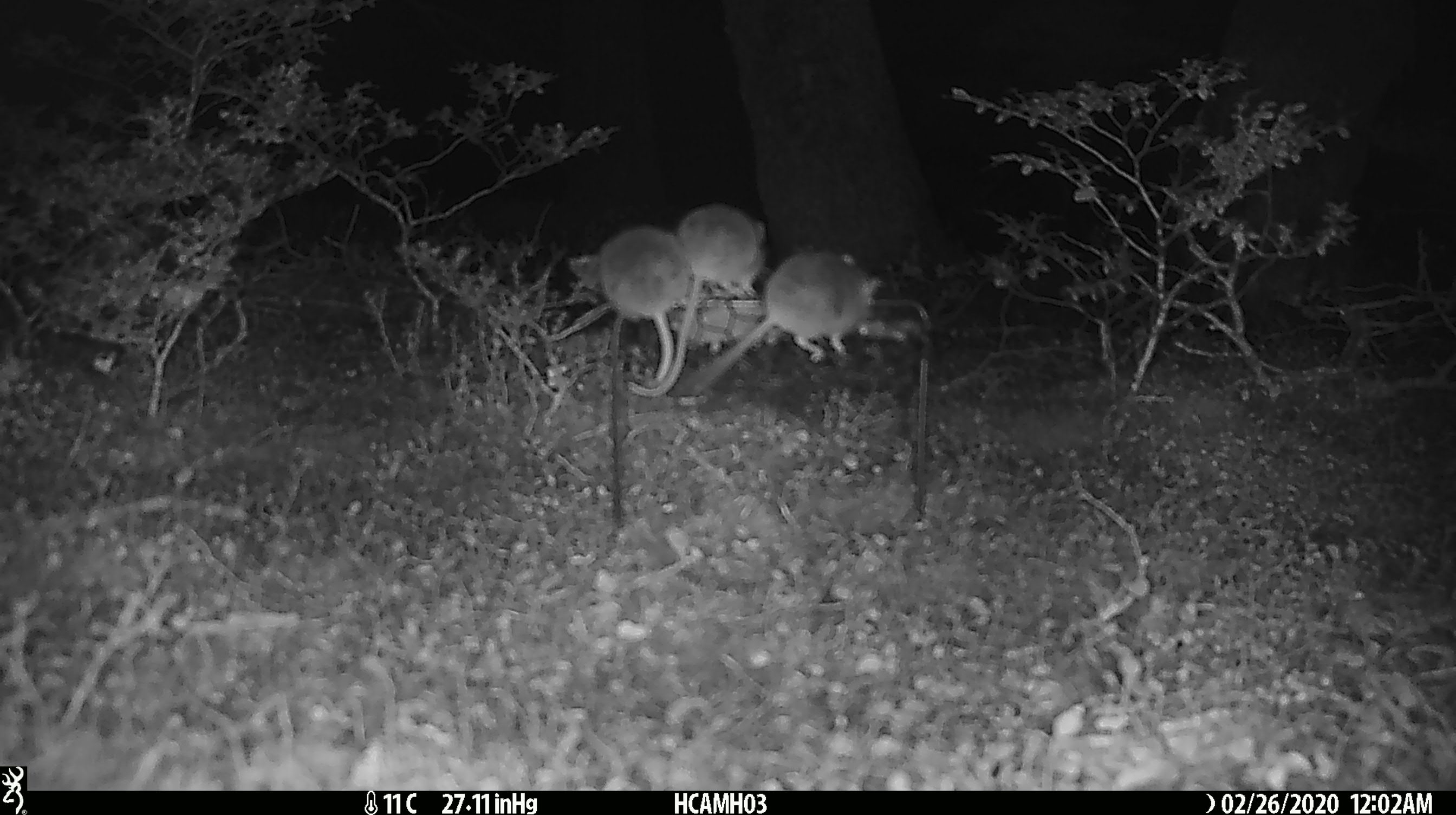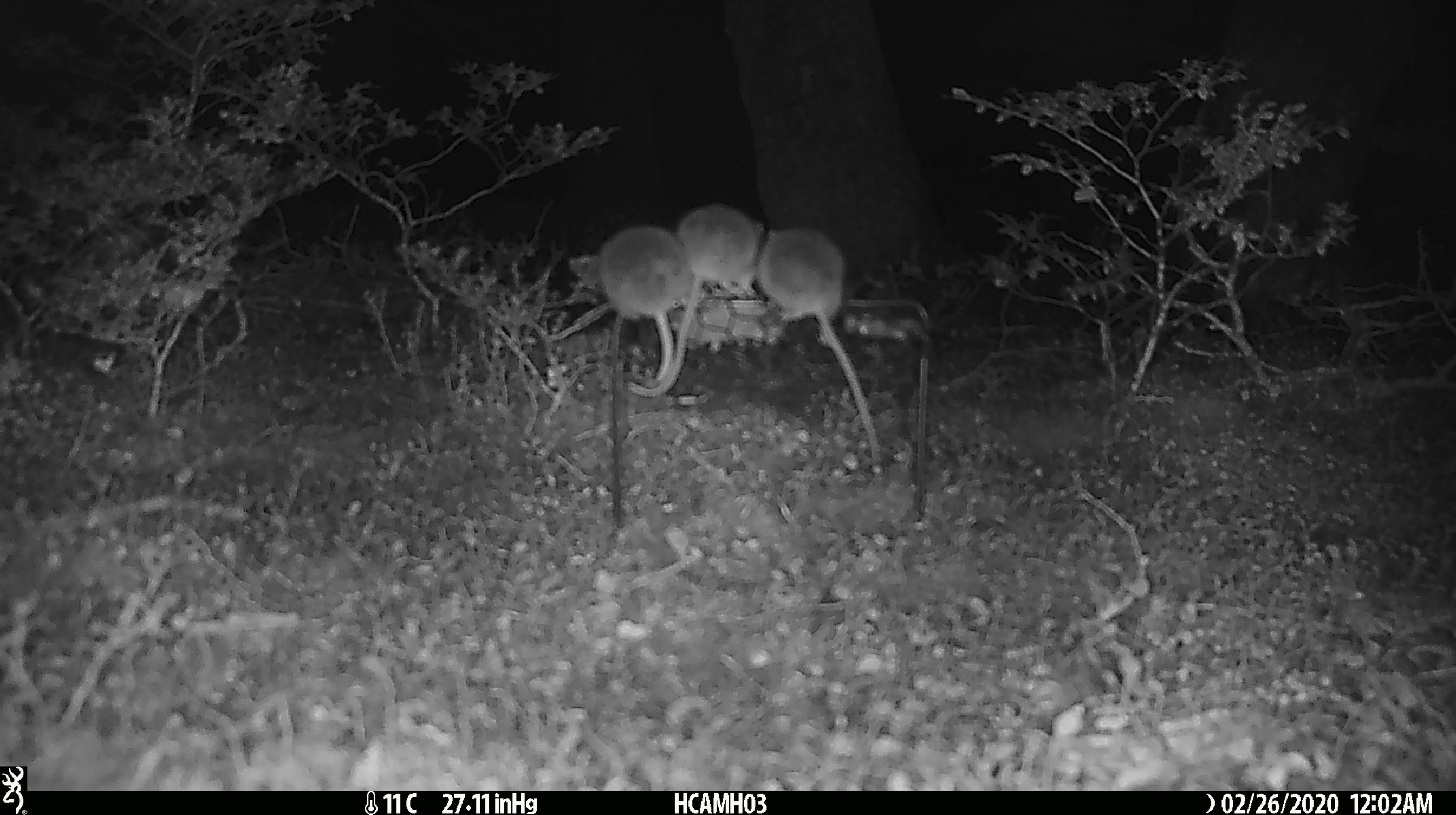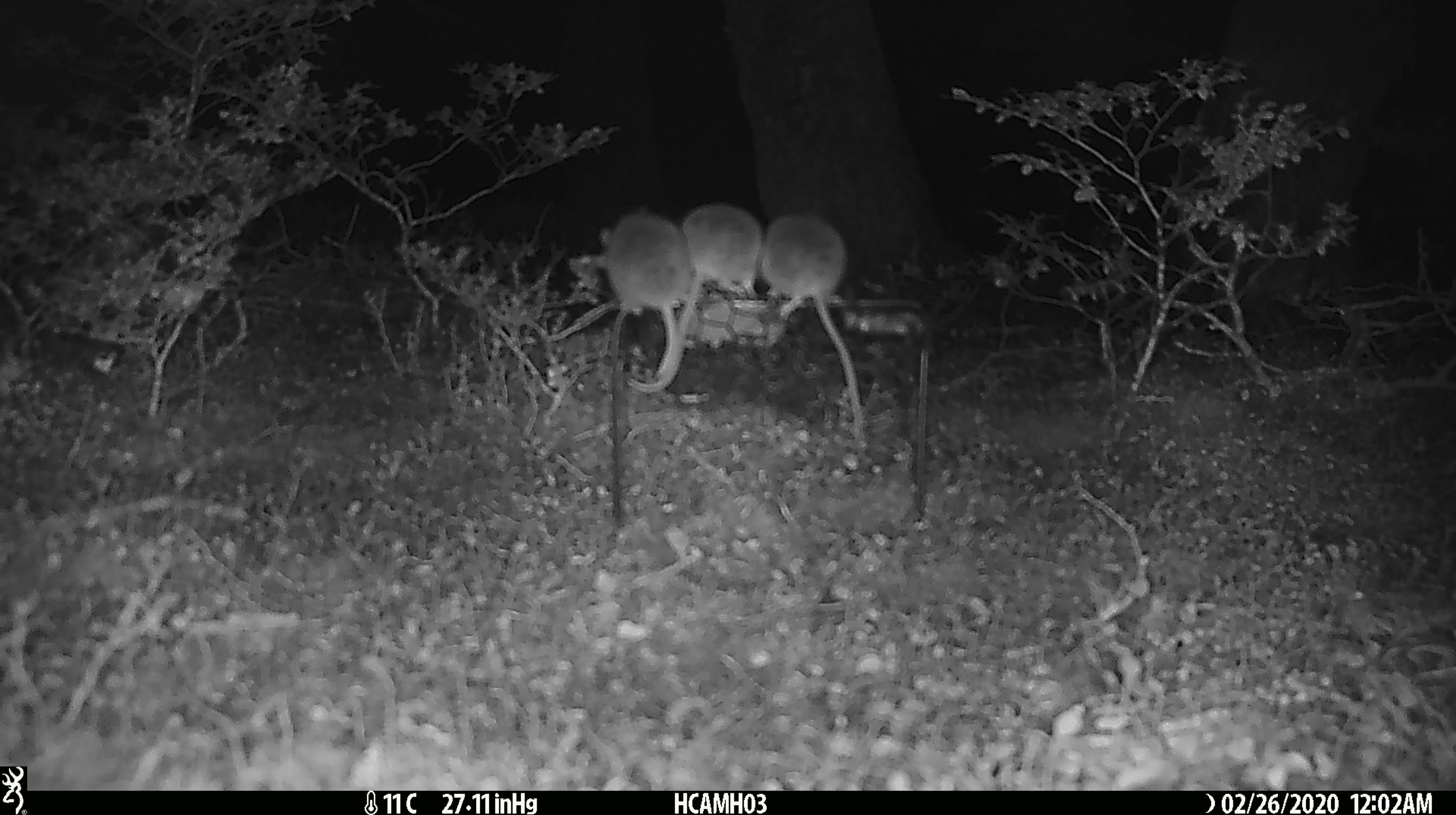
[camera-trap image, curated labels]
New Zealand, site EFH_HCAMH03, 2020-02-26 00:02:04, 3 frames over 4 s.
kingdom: Animalia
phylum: Chordata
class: Mammalia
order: Rodentia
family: Muridae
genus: Mus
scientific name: Mus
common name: mouse